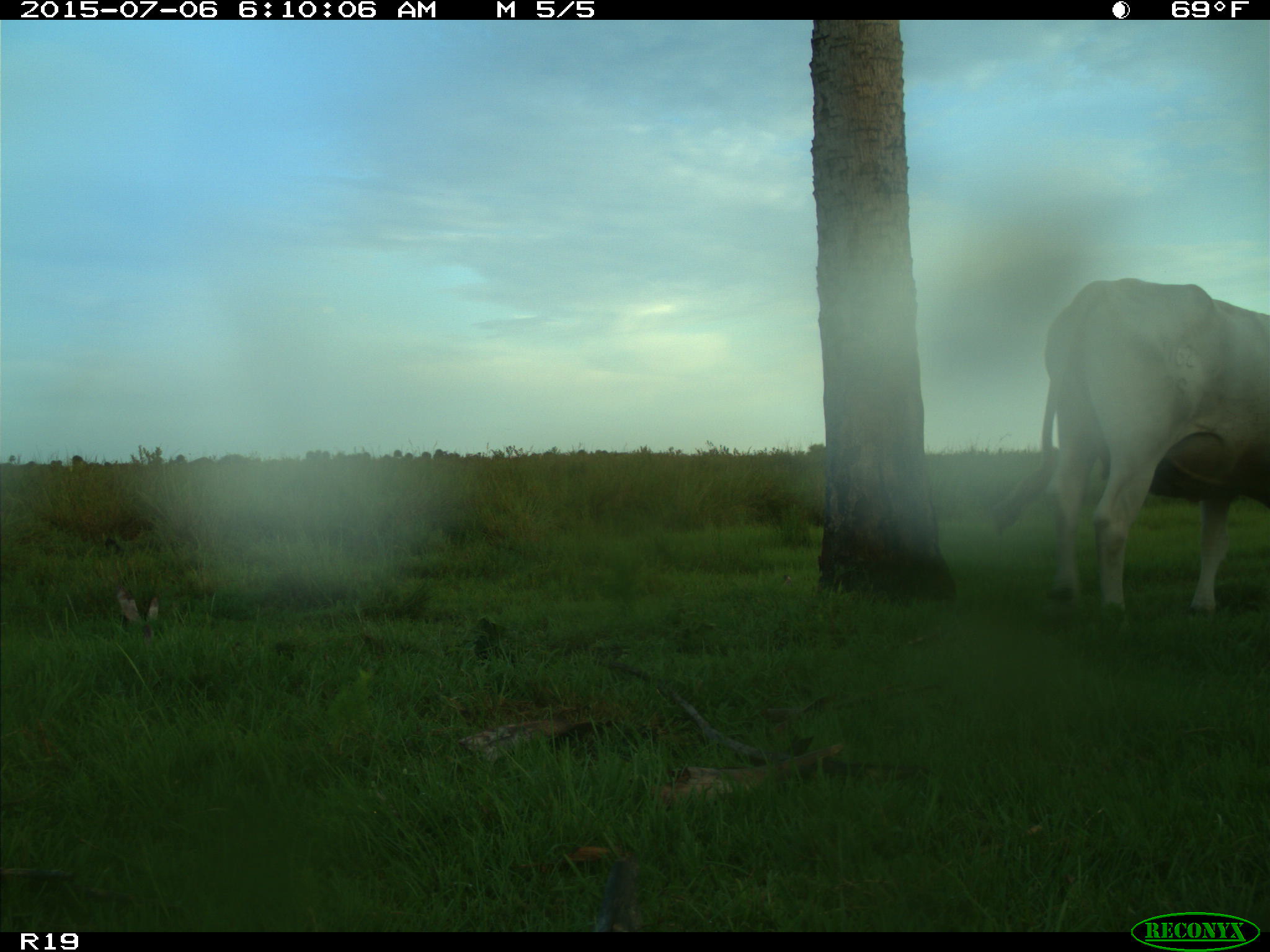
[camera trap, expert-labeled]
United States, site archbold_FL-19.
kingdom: Animalia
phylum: Chordata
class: Mammalia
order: Artiodactyla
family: Bovidae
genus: Bos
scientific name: Bos taurus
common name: domestic cow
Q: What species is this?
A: Bos taurus (domestic cow).